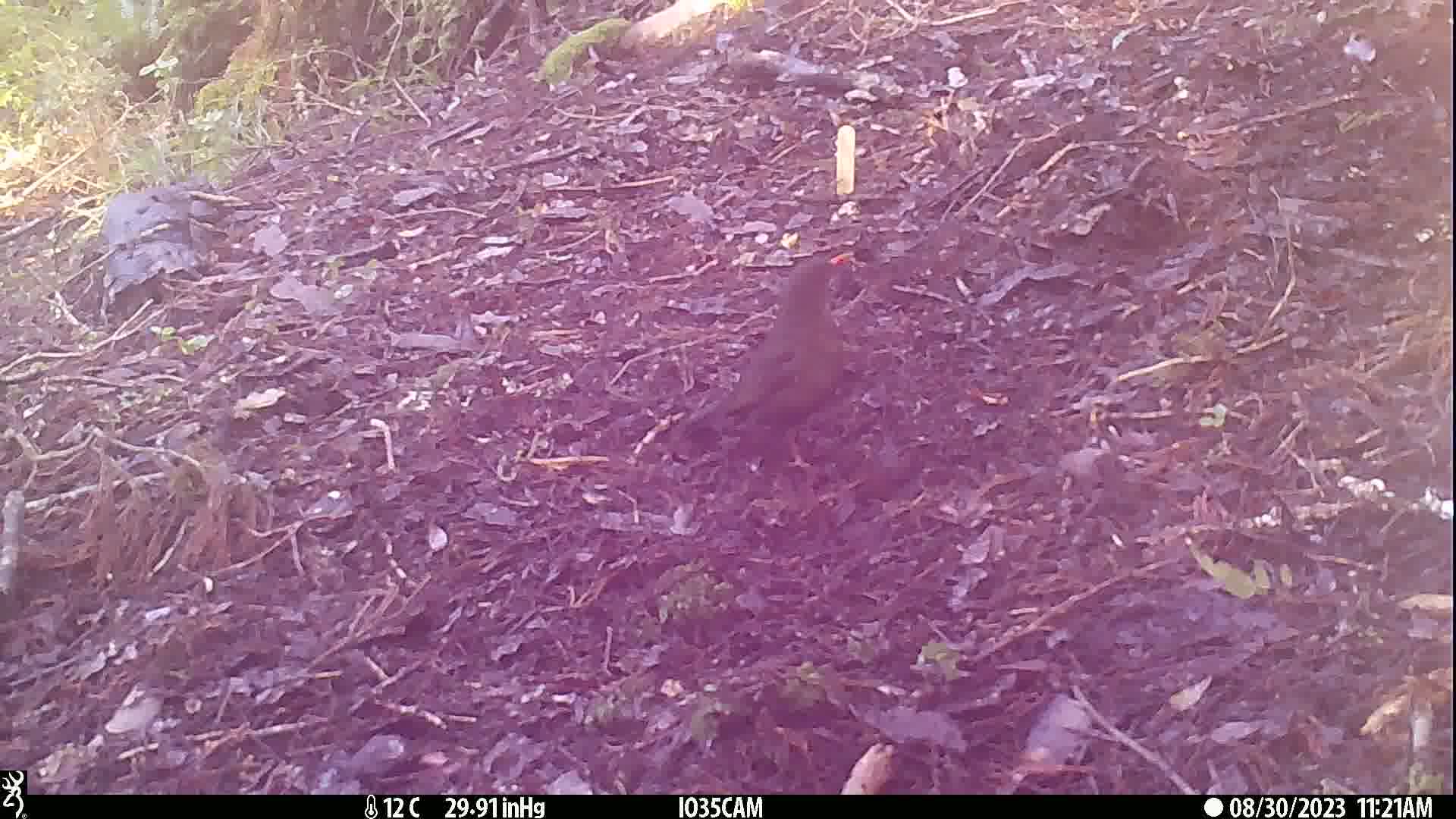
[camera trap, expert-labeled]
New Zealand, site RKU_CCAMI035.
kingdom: Animalia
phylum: Chordata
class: Aves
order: Passeriformes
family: Turdidae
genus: Turdus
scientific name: Turdus merula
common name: eurasian blackbird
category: blackbird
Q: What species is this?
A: Blackbird (eurasian blackbird) (Turdus merula).